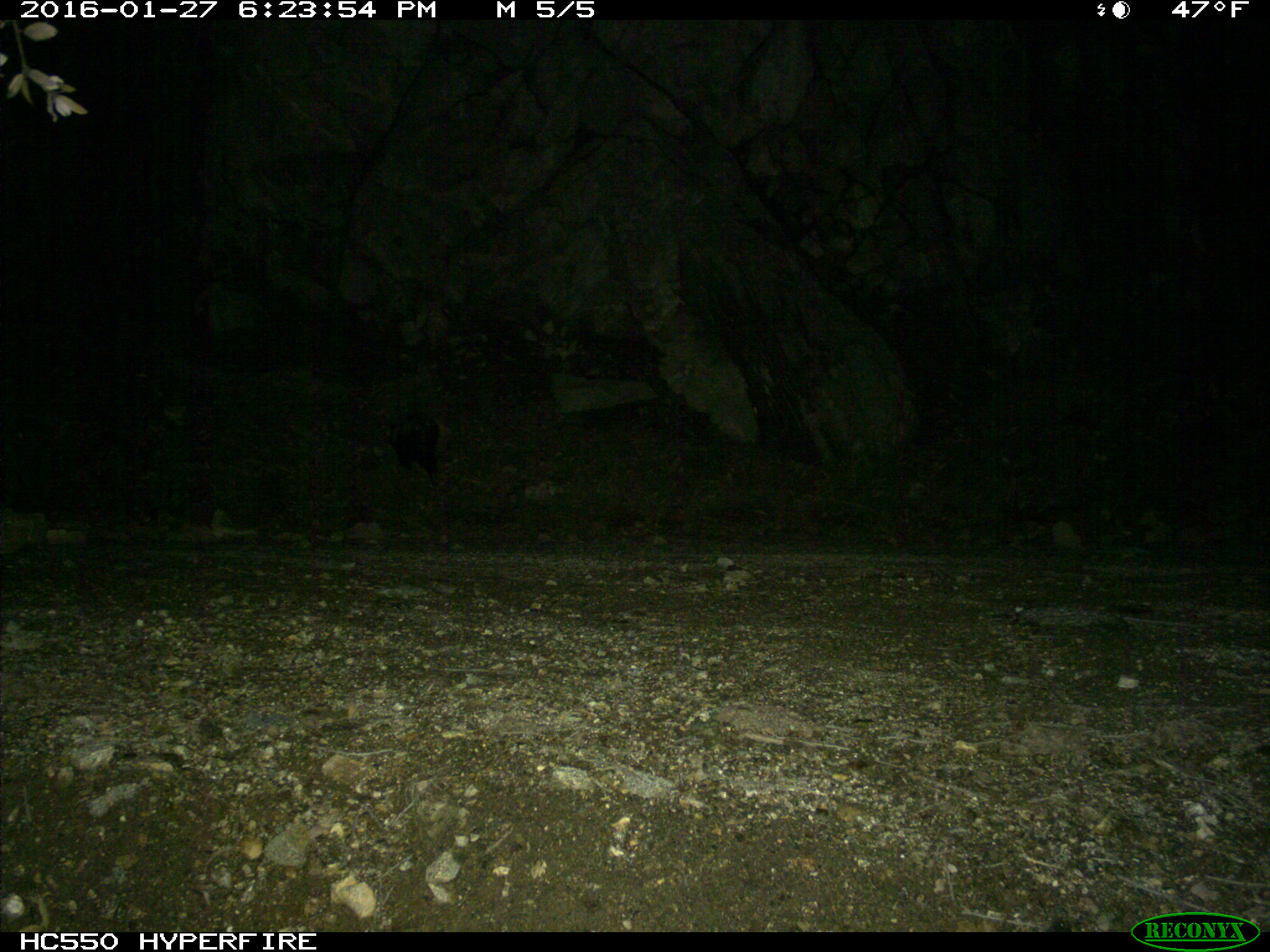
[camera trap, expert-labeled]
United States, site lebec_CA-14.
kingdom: Animalia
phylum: Chordata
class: Mammalia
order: Carnivora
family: Mephitidae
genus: Mephitis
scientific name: Mephitis mephitis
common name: striped skunk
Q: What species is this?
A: Mephitis mephitis (striped skunk).